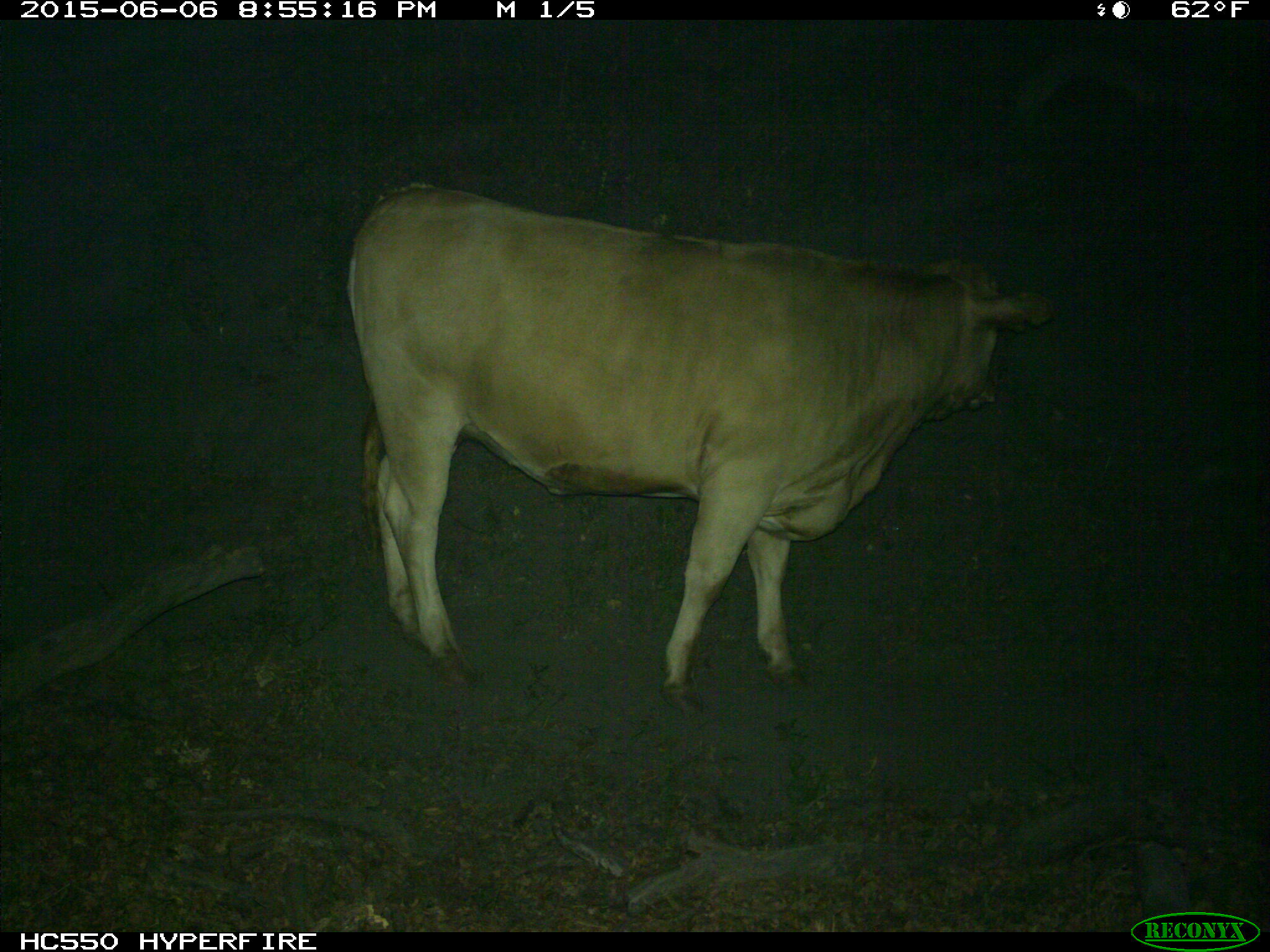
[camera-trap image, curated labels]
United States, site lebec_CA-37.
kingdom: Animalia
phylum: Chordata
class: Mammalia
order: Artiodactyla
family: Bovidae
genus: Bos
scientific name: Bos taurus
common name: domestic cow